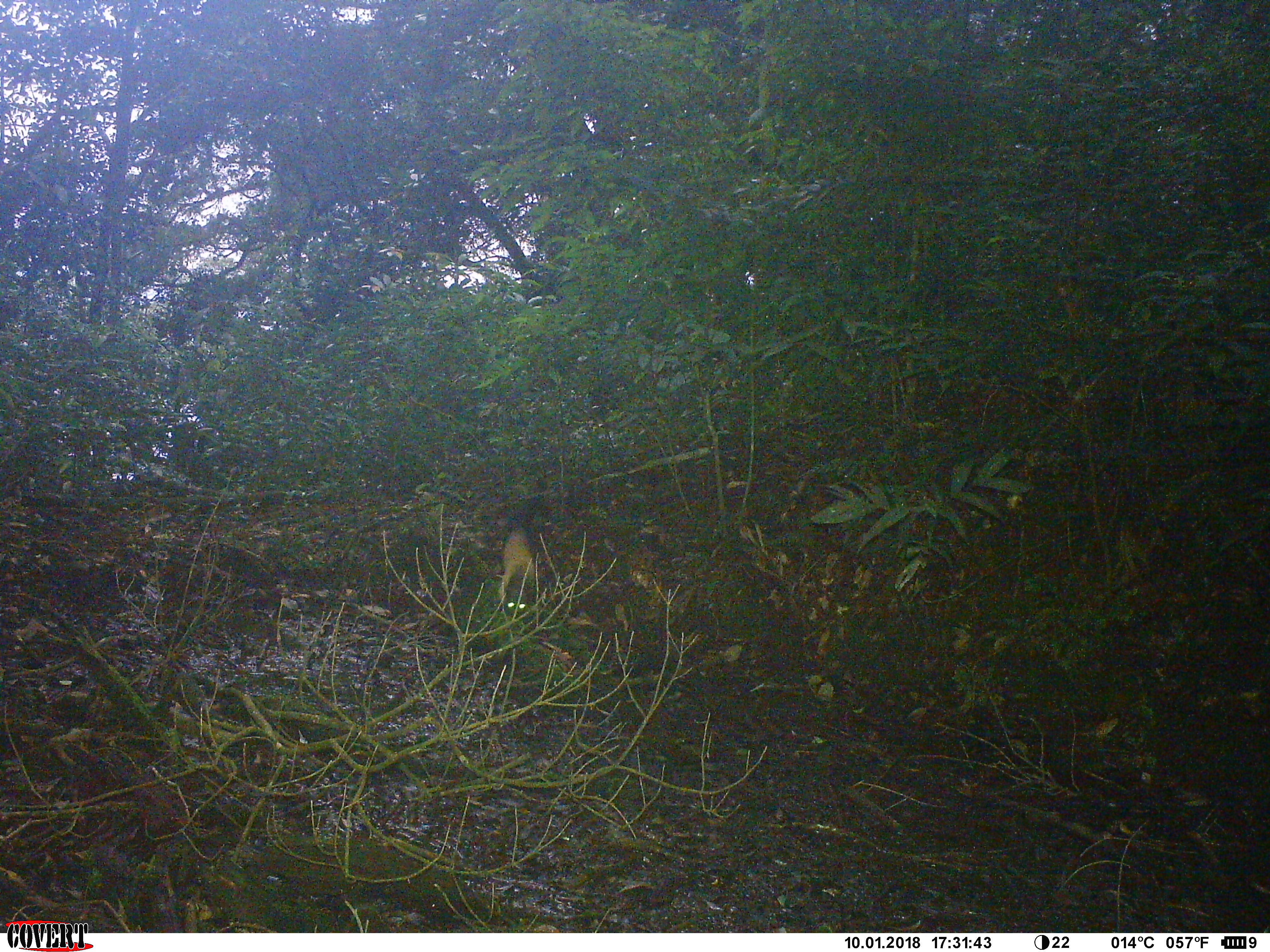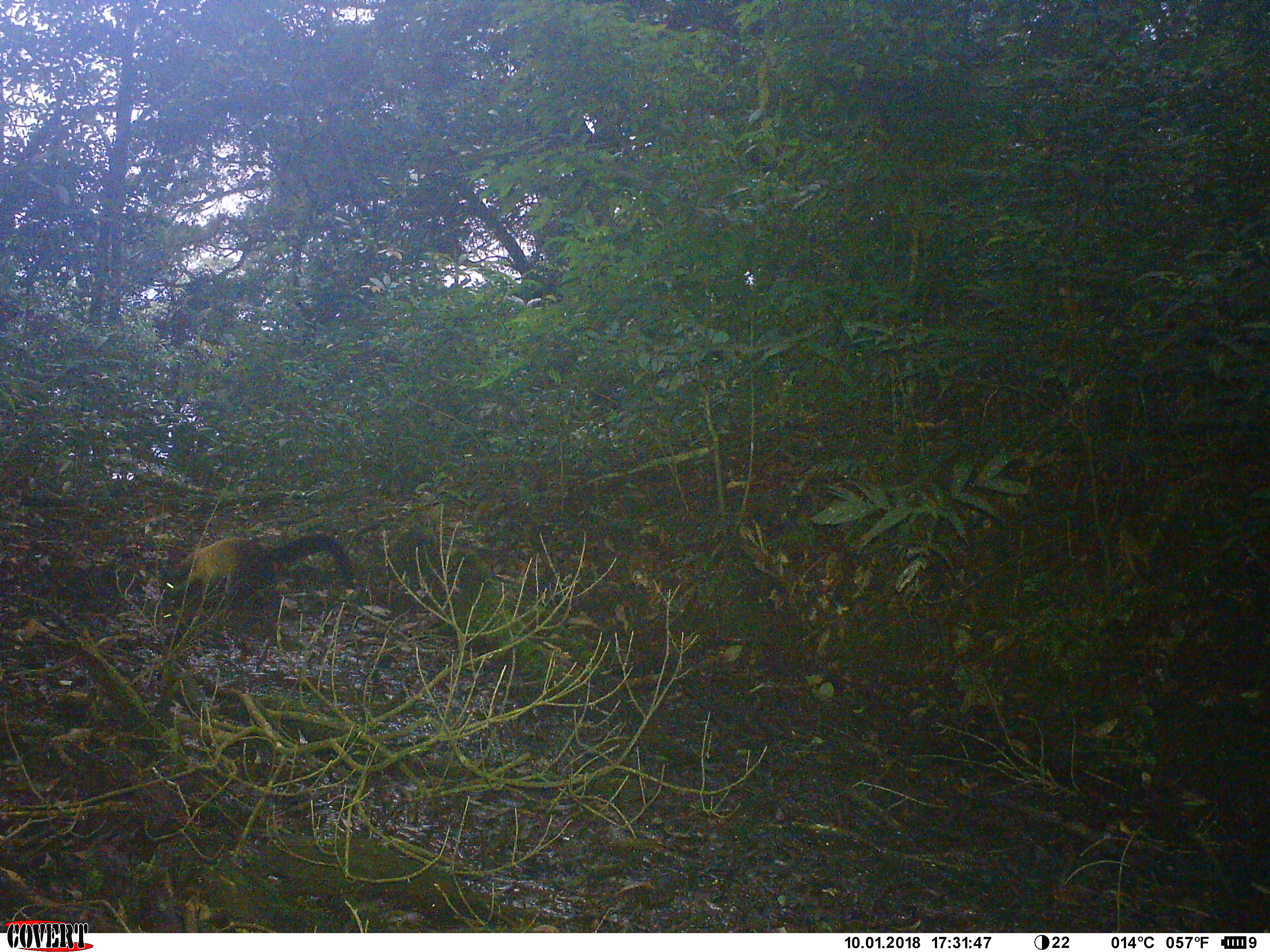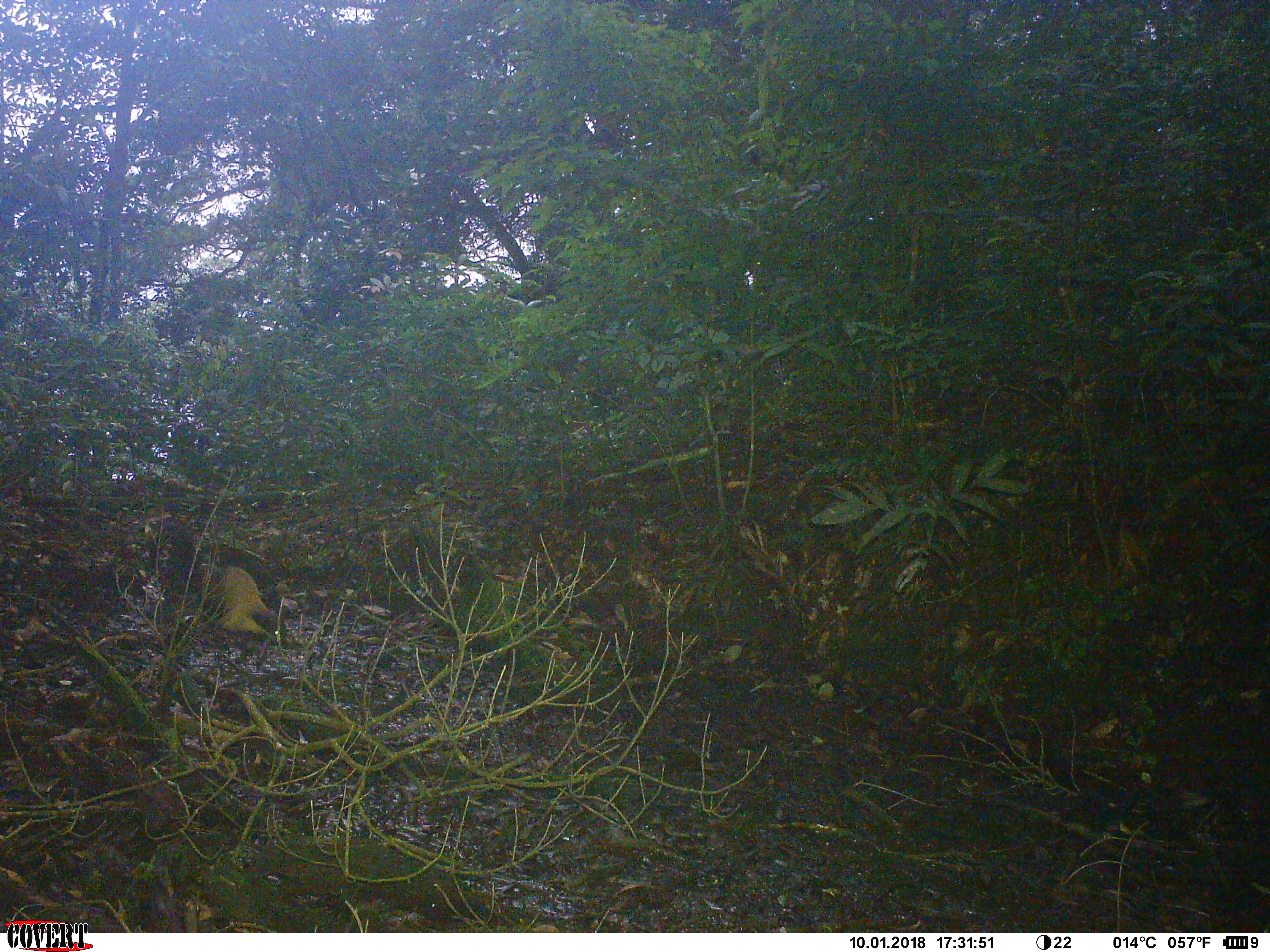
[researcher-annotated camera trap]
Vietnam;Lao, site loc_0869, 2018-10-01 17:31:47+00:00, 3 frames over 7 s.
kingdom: Animalia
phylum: Chordata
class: Mammalia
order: Carnivora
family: Mustelidae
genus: Martes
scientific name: Martes flavigula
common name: yellow-throated marten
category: yellow throated marten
Yellow throated marten (yellow-throated marten) (Martes flavigula). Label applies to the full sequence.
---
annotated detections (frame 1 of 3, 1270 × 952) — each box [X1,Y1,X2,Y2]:
yellow throated marten: [496,494,539,604]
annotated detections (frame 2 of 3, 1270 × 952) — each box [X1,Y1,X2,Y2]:
yellow throated marten: [165,532,353,599]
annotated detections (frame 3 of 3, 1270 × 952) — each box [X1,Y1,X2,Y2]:
yellow throated marten: [171,522,279,642]